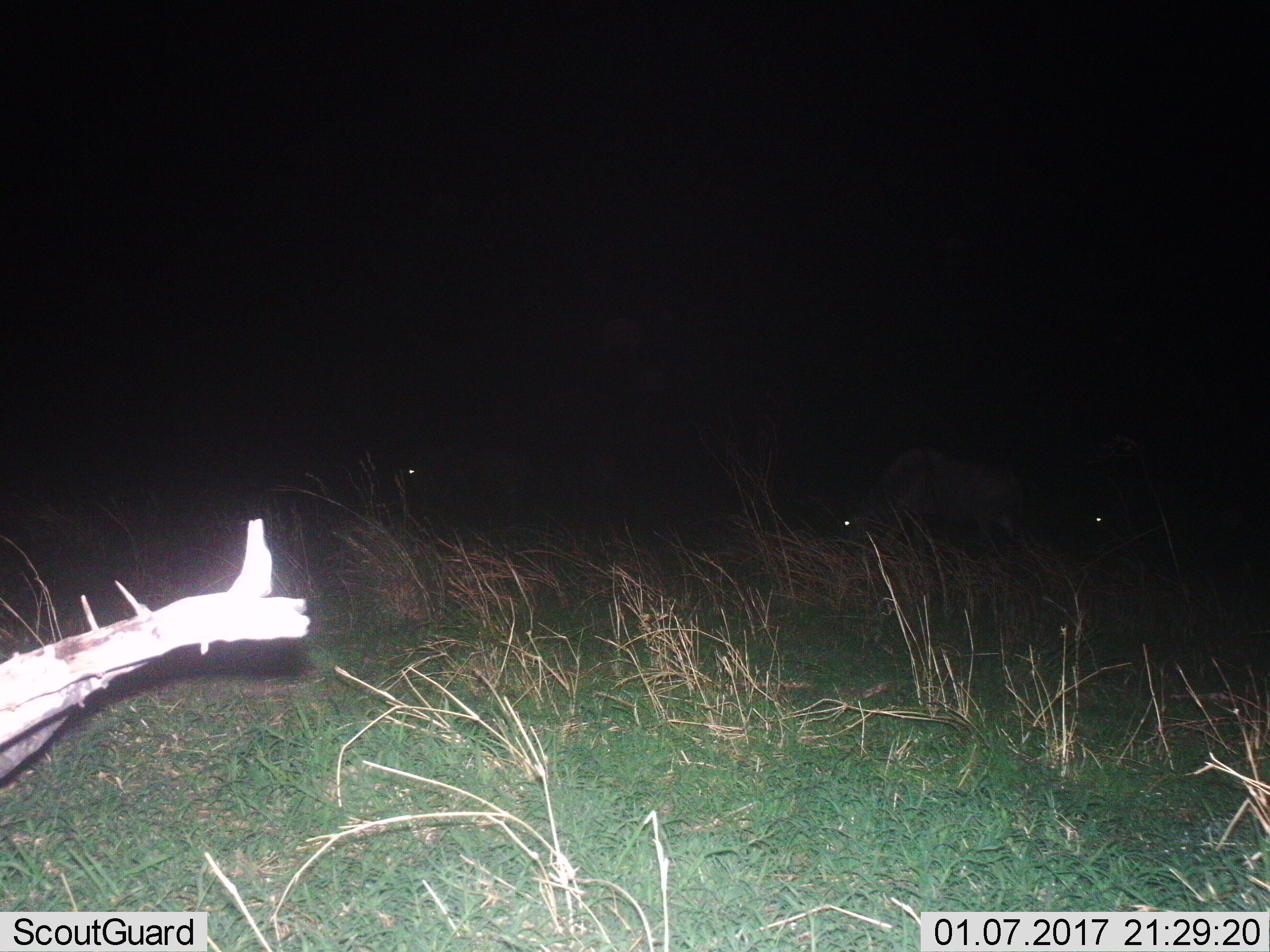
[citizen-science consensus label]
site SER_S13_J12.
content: unidentified animal